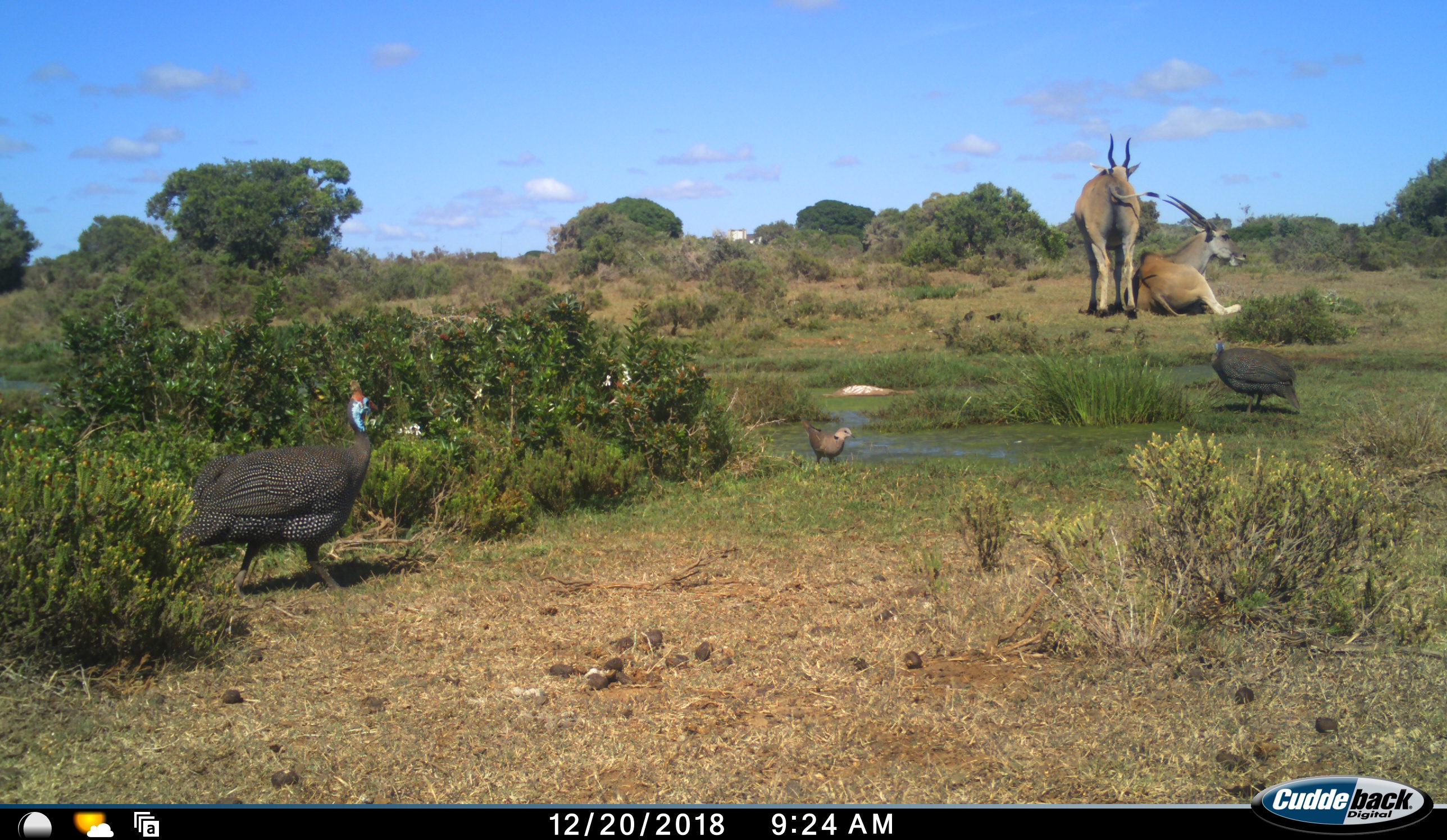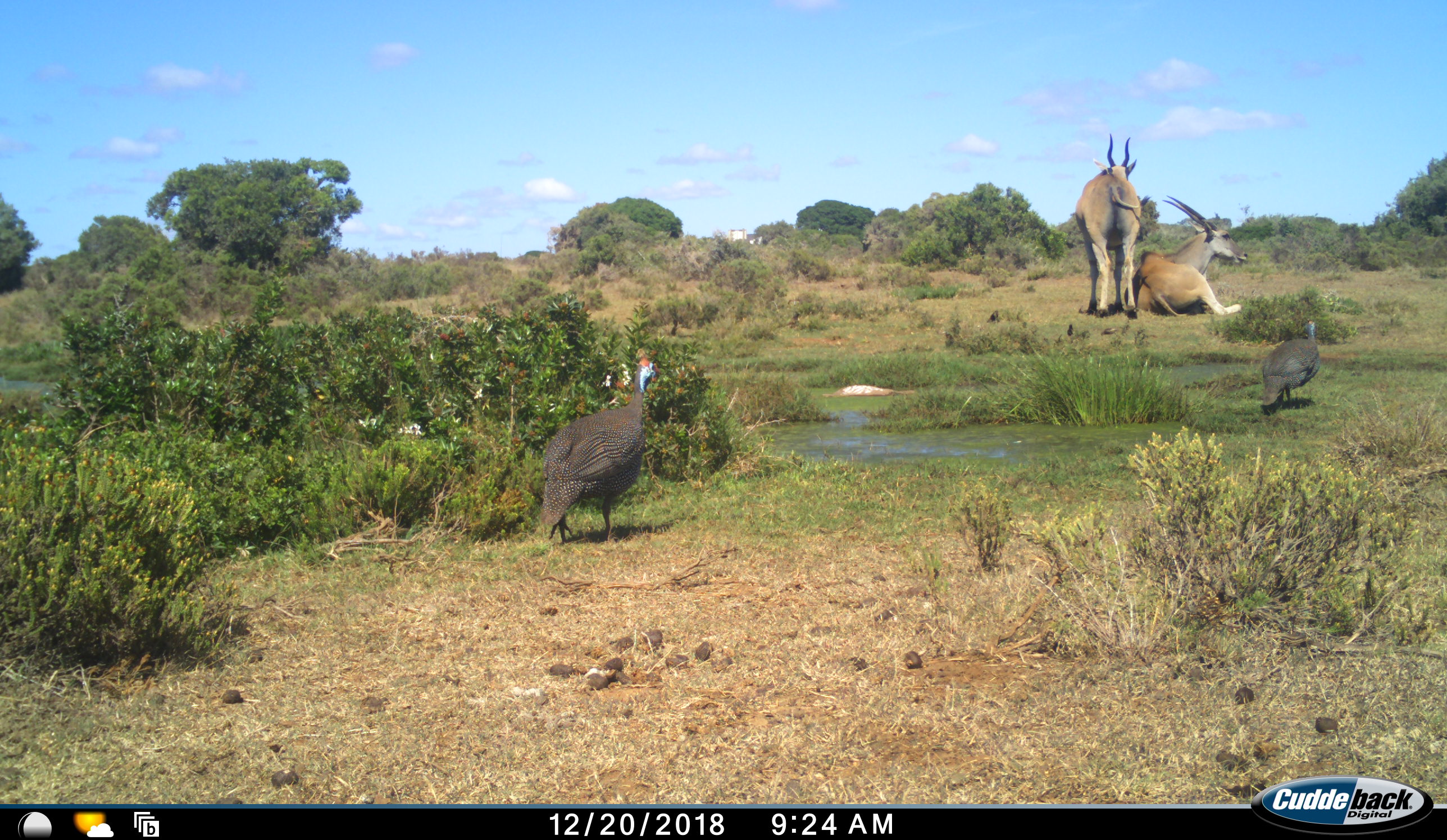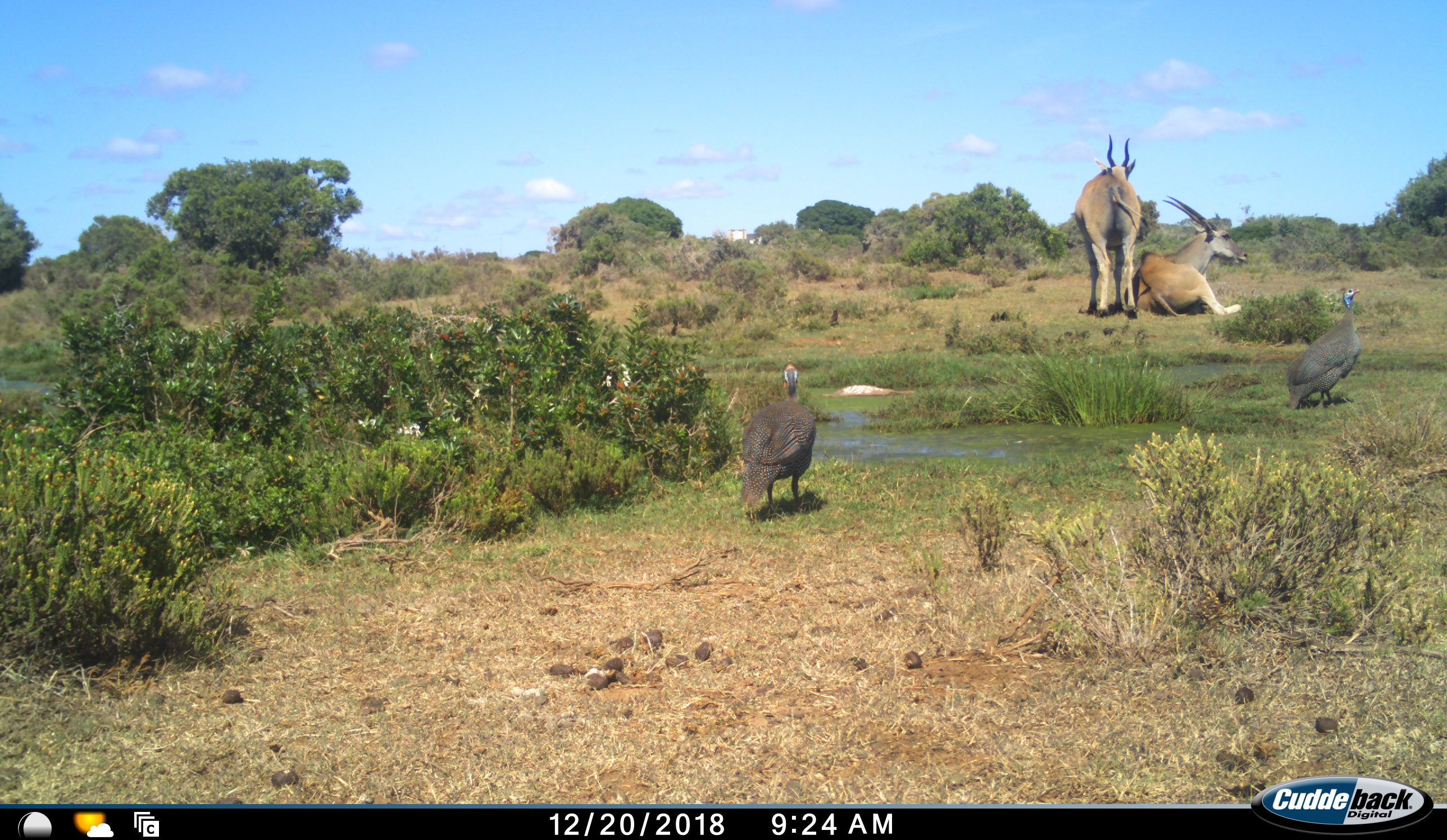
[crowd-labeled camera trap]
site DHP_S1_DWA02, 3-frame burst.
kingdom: Animalia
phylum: Chordata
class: Aves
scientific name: Aves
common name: bird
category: birdother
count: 3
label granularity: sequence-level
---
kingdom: Animalia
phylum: Chordata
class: Mammalia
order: Artiodactyla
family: Bovidae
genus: Tragelaphus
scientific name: Tragelaphus oryx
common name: eland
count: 2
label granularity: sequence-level